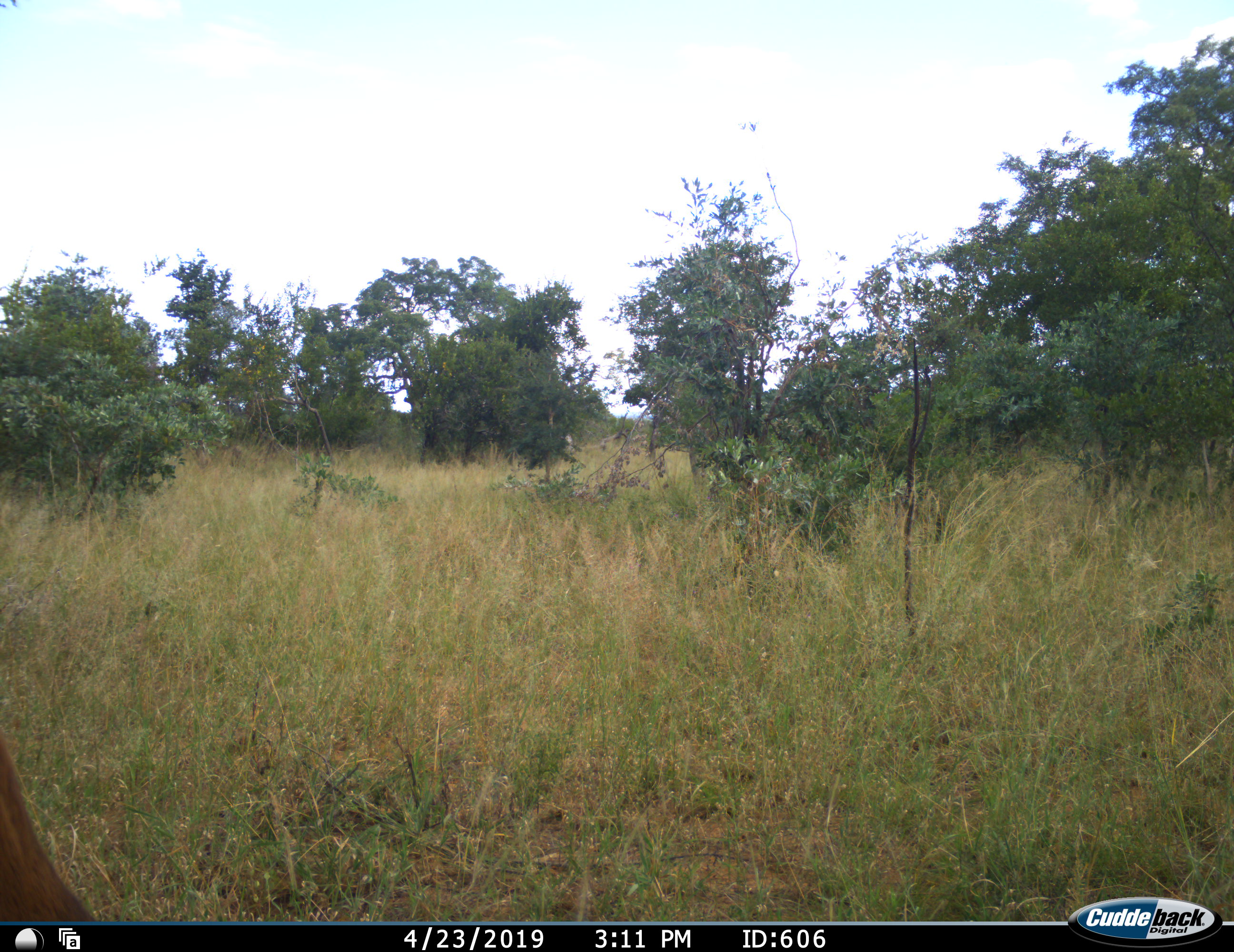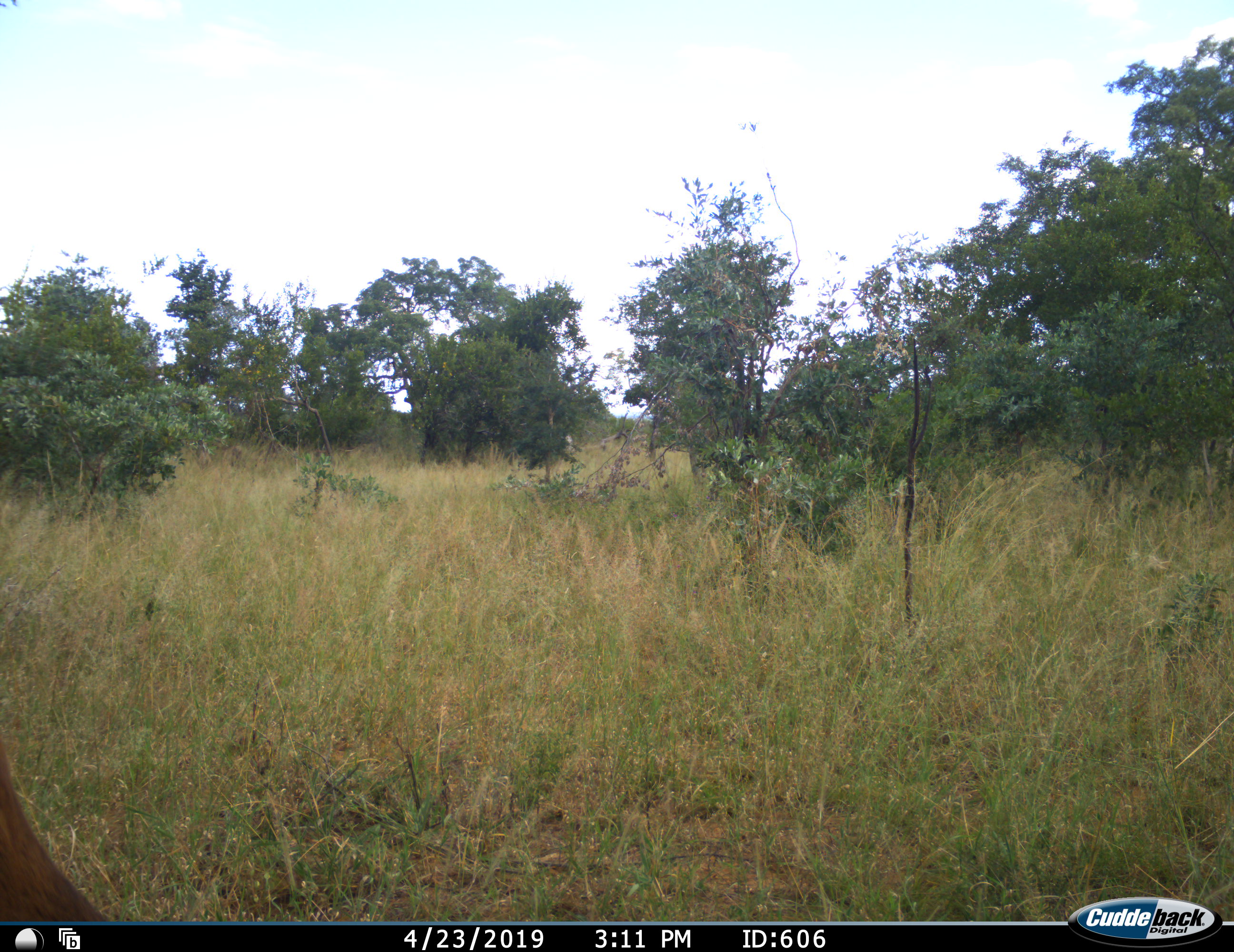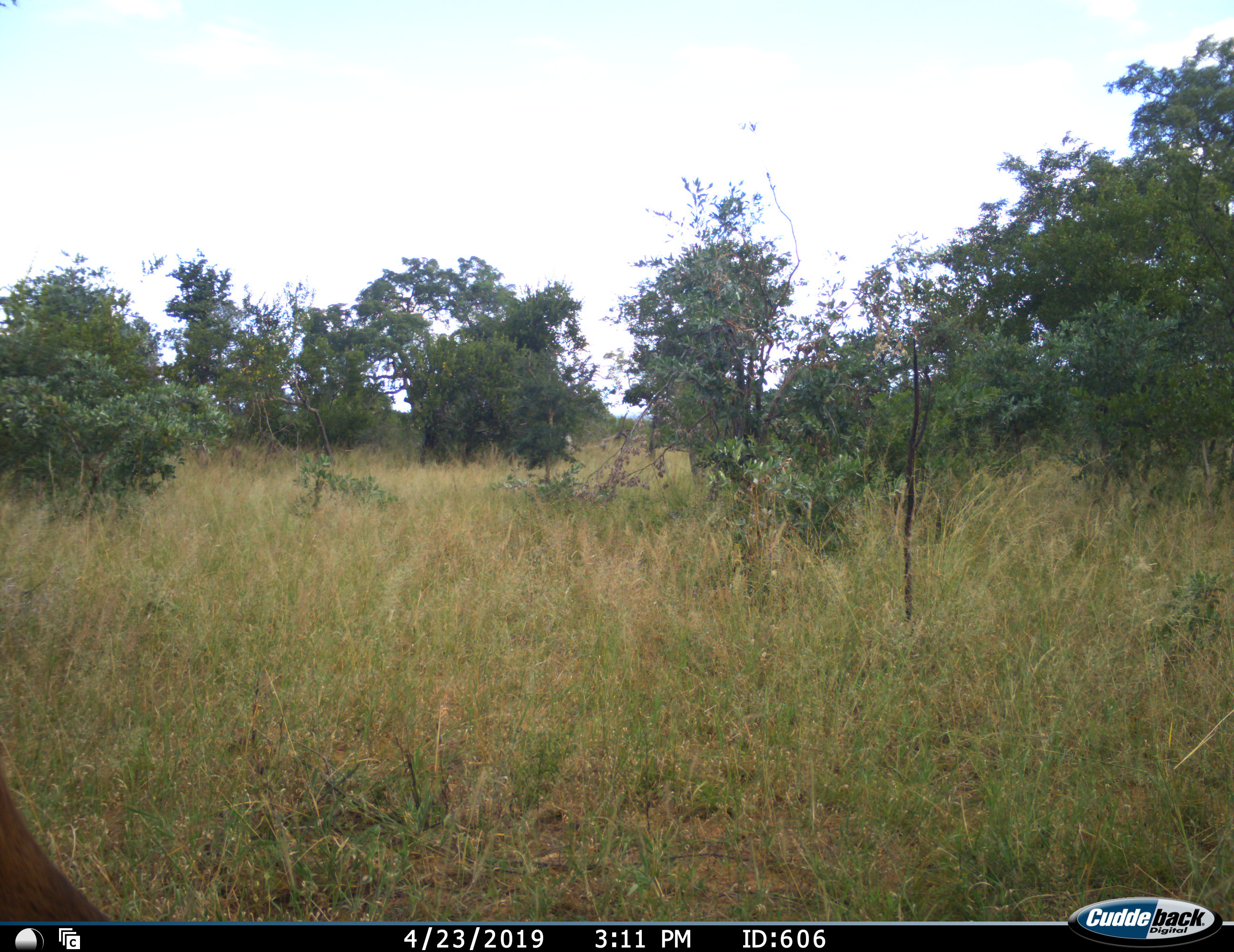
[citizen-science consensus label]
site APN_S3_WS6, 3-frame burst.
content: unidentified animal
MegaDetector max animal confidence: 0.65